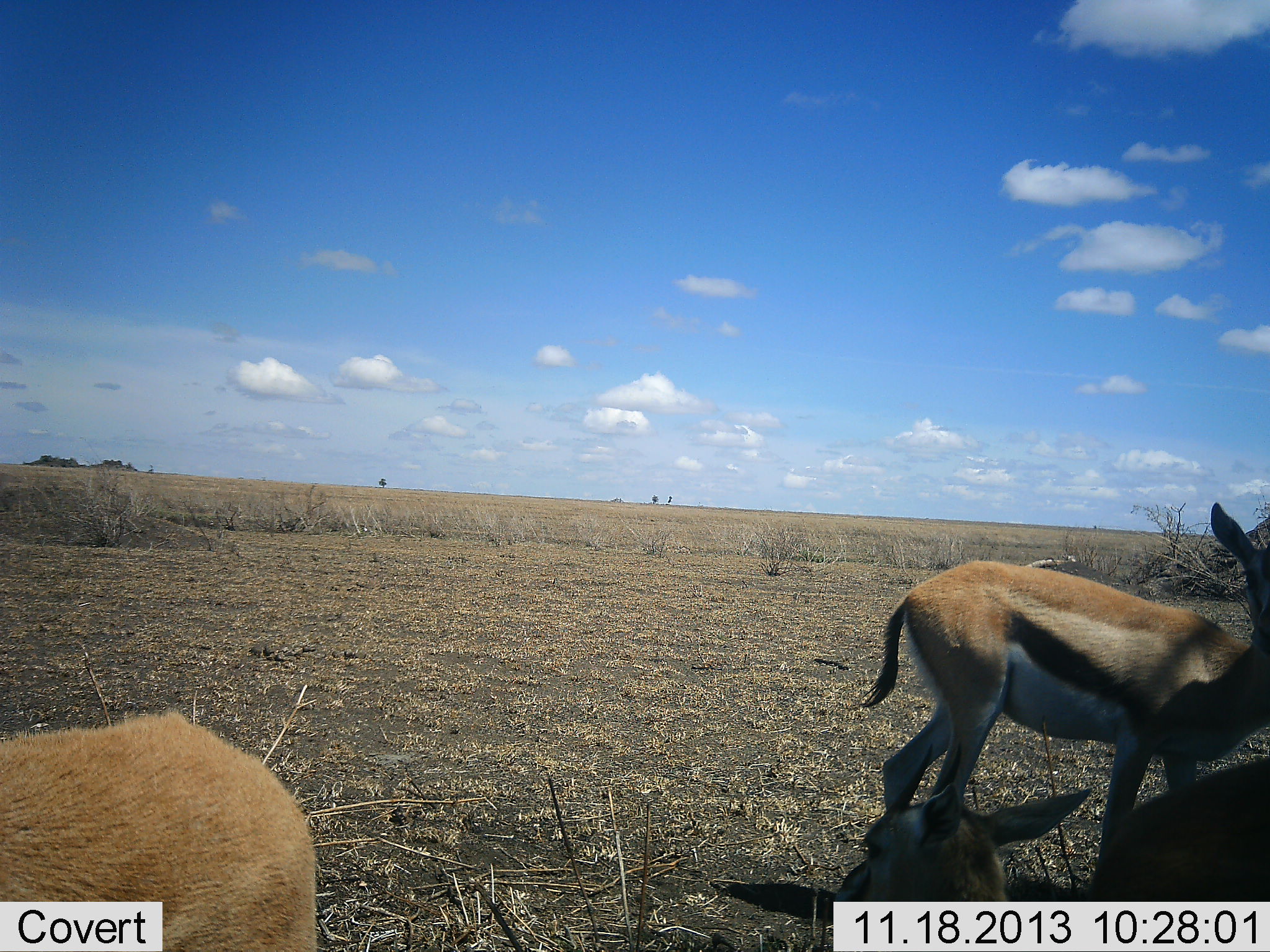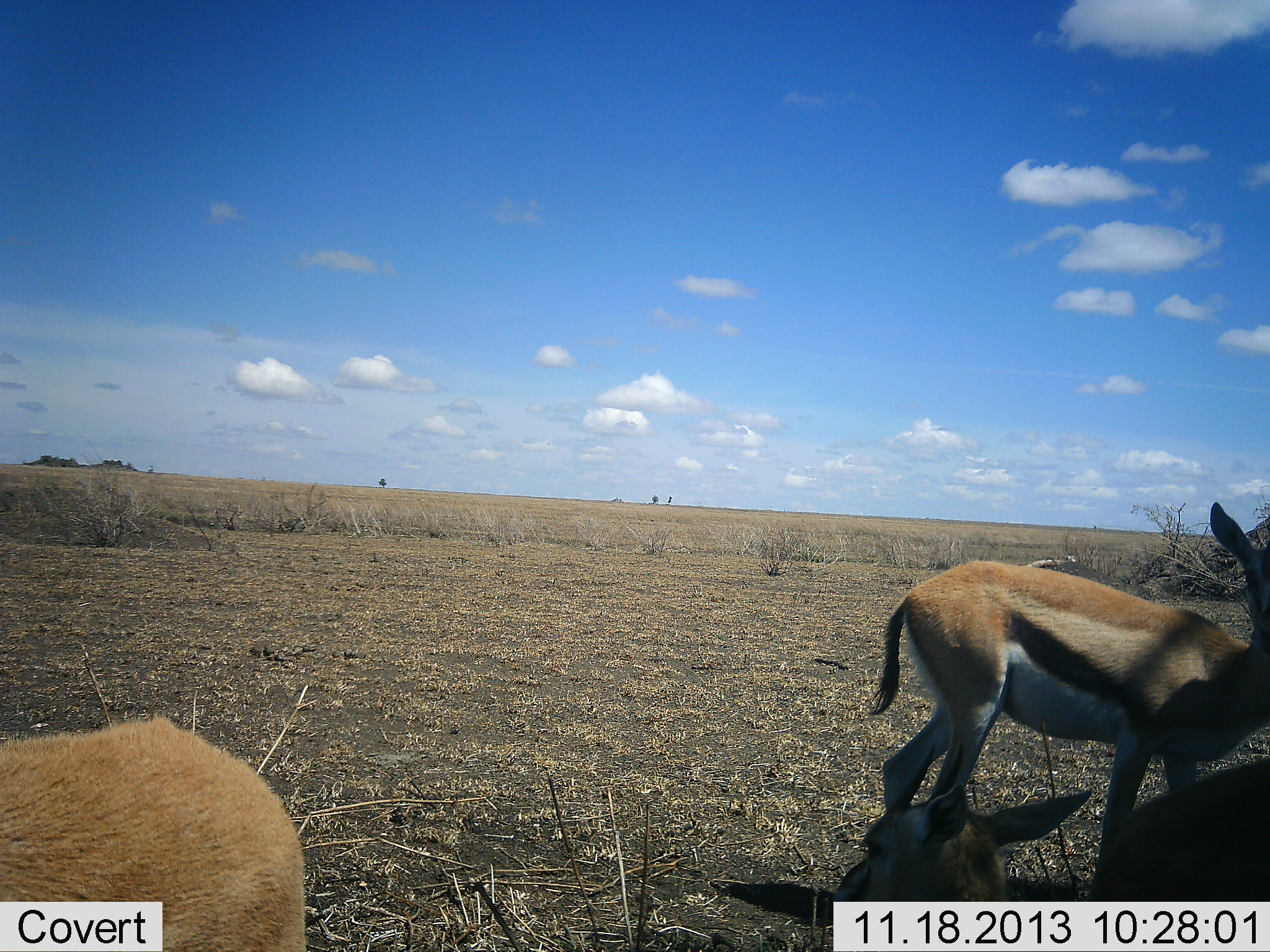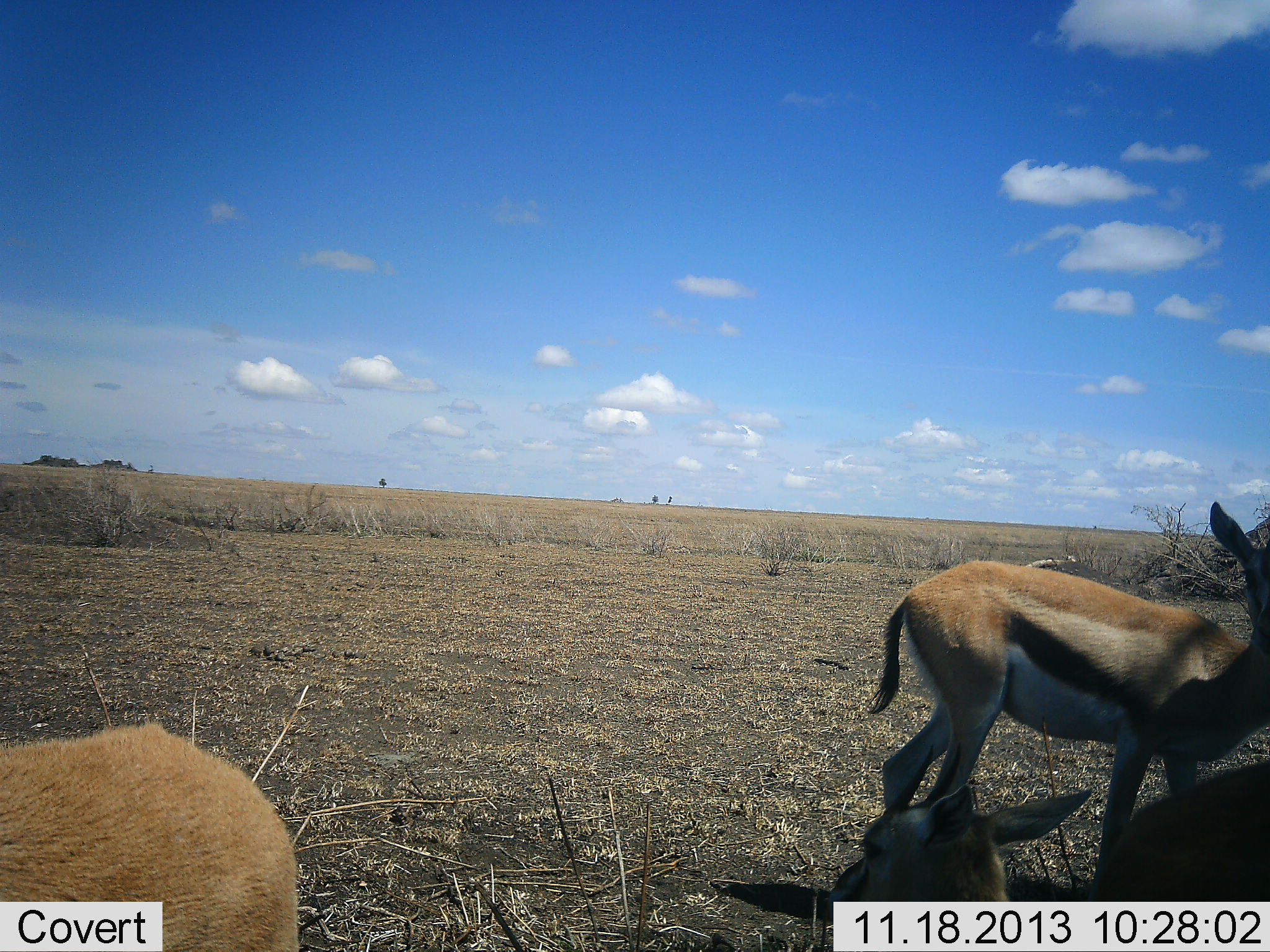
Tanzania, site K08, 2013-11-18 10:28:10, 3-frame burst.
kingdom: Animalia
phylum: Chordata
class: Mammalia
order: Artiodactyla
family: Bovidae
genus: Eudorcas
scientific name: Eudorcas thomsonii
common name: thomson's gazelle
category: gazellethomsons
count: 3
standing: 100%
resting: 50%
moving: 0%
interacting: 0%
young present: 0%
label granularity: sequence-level